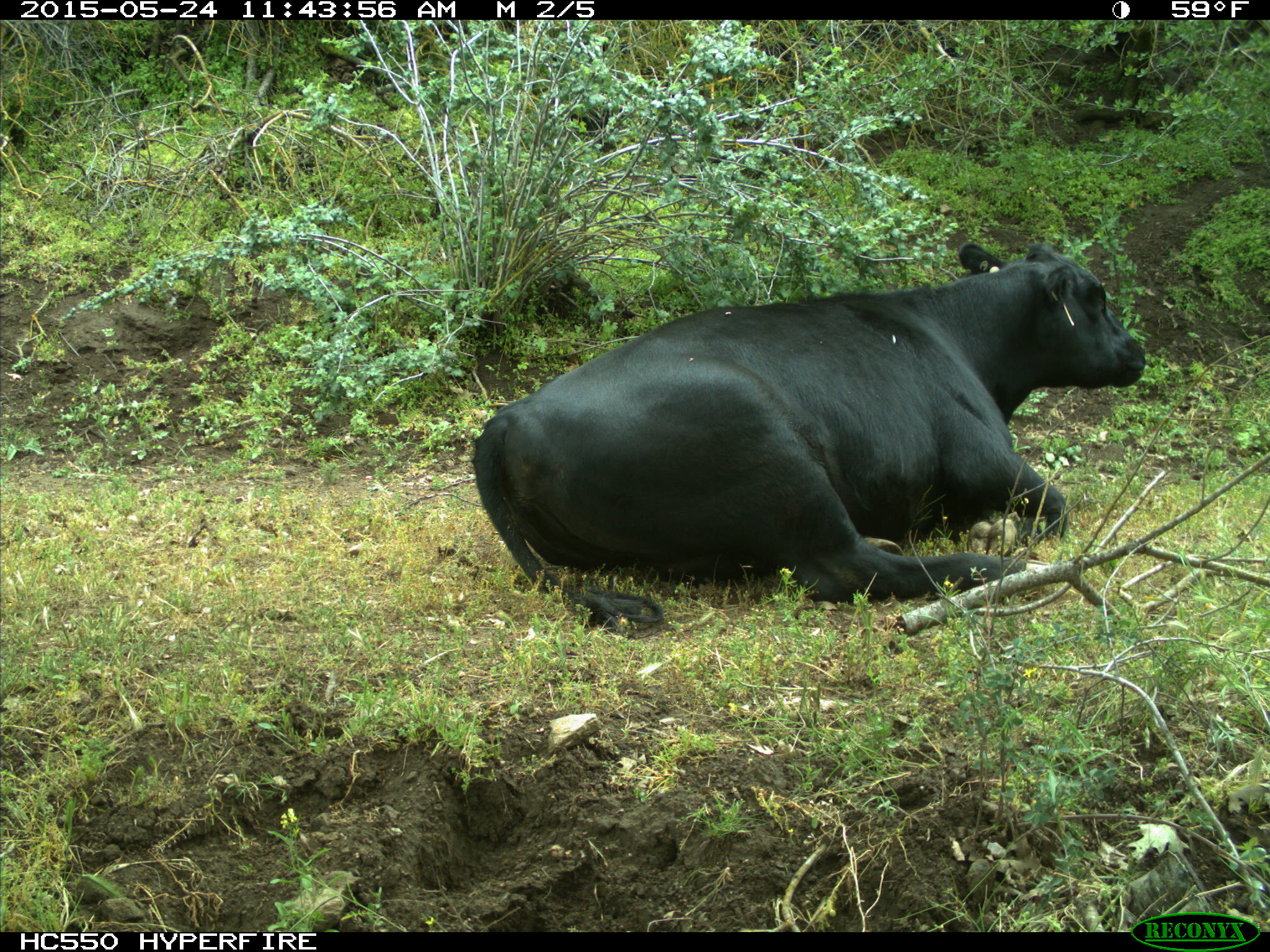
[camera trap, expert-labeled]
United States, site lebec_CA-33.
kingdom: Animalia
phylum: Chordata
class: Mammalia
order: Artiodactyla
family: Bovidae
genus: Bos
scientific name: Bos taurus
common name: domestic cow